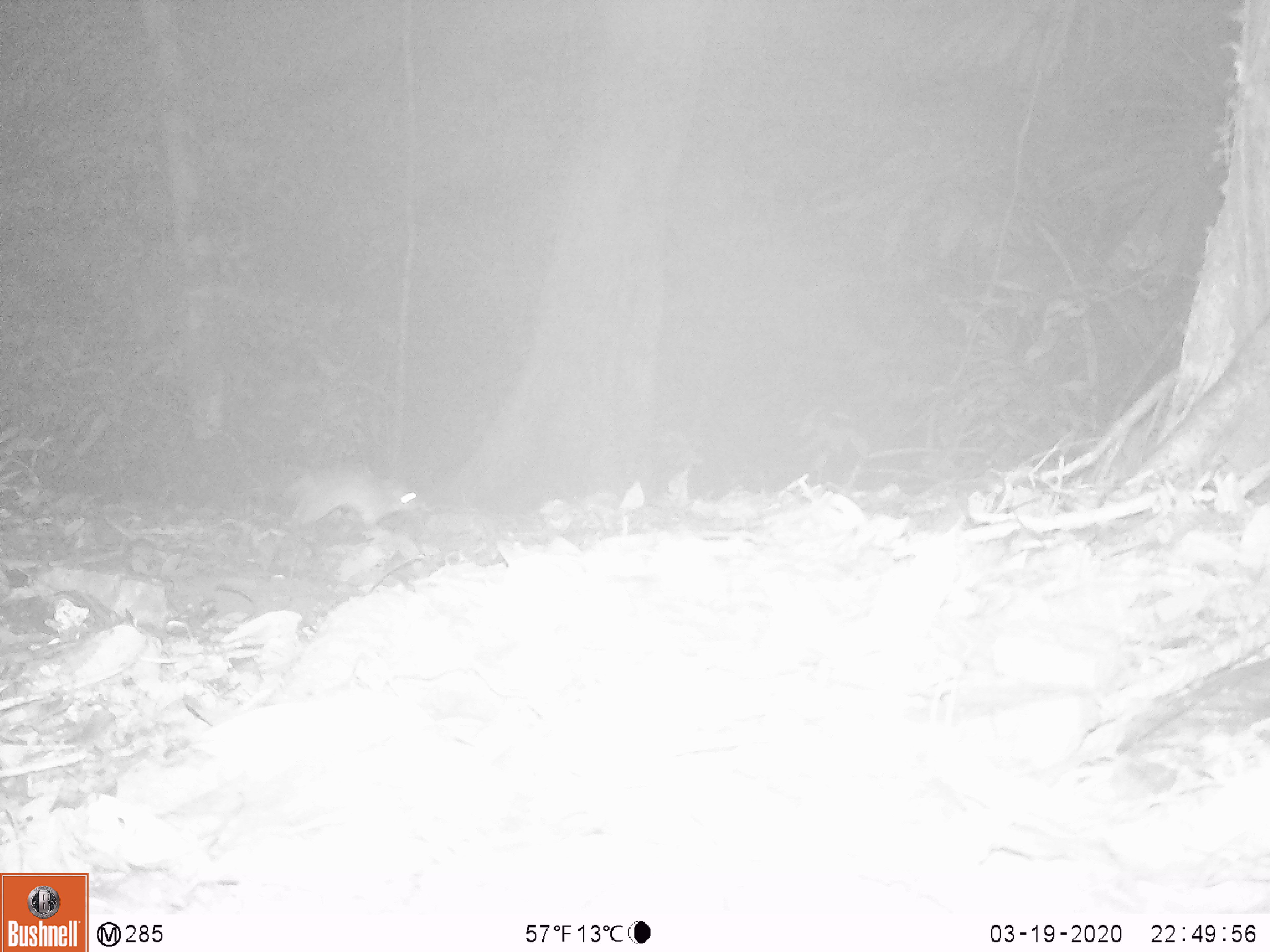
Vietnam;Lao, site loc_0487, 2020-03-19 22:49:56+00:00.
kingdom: Animalia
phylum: Chordata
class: Mammalia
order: Rodentia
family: Muridae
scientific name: Muridae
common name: old-world mice and rats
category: unidentified murid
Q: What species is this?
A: Unidentified murid (old-world mice and rats) (Muridae).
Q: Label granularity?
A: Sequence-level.